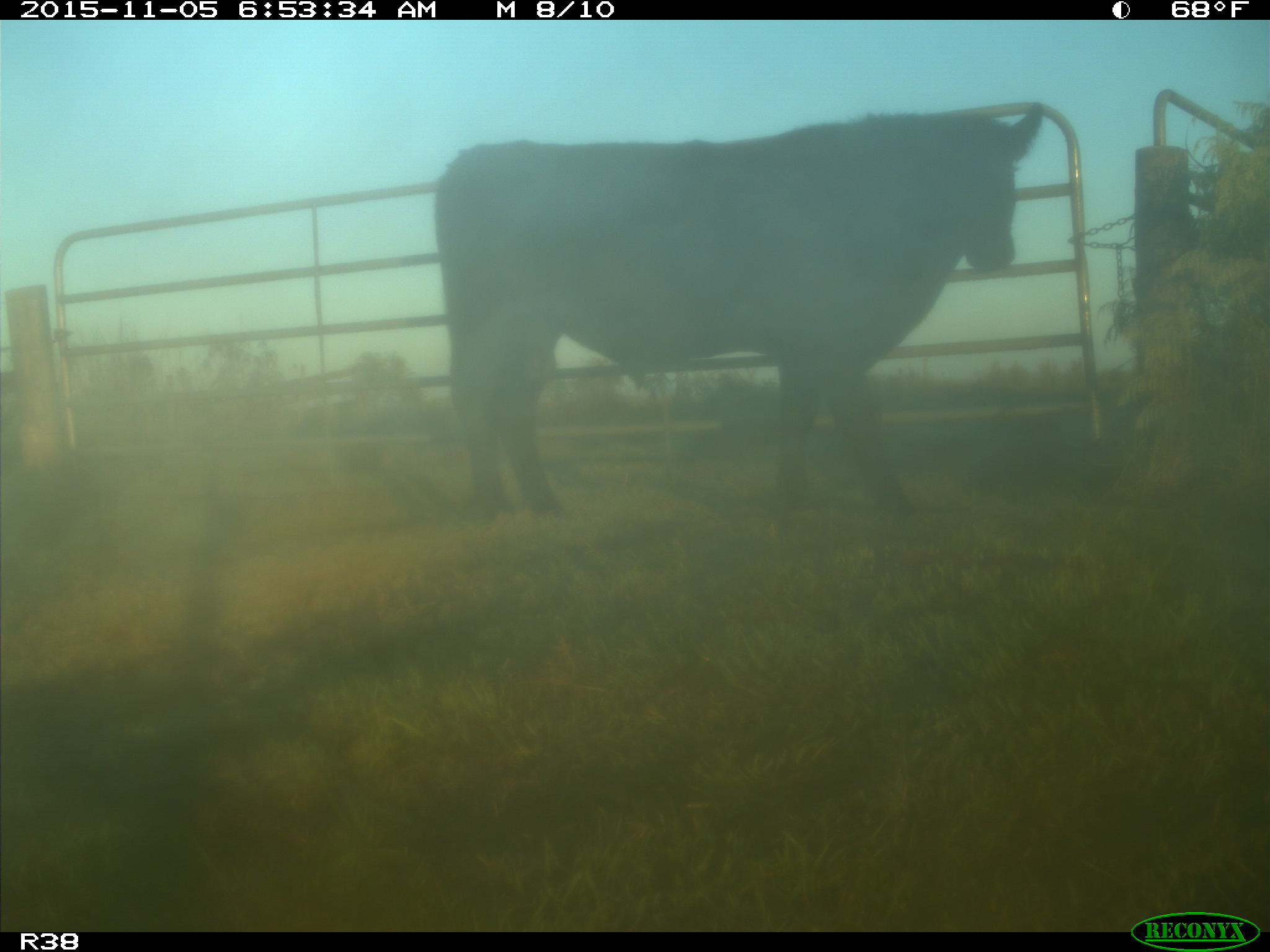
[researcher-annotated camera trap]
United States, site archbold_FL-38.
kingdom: Animalia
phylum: Chordata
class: Mammalia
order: Artiodactyla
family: Bovidae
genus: Bos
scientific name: Bos taurus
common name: domestic cow